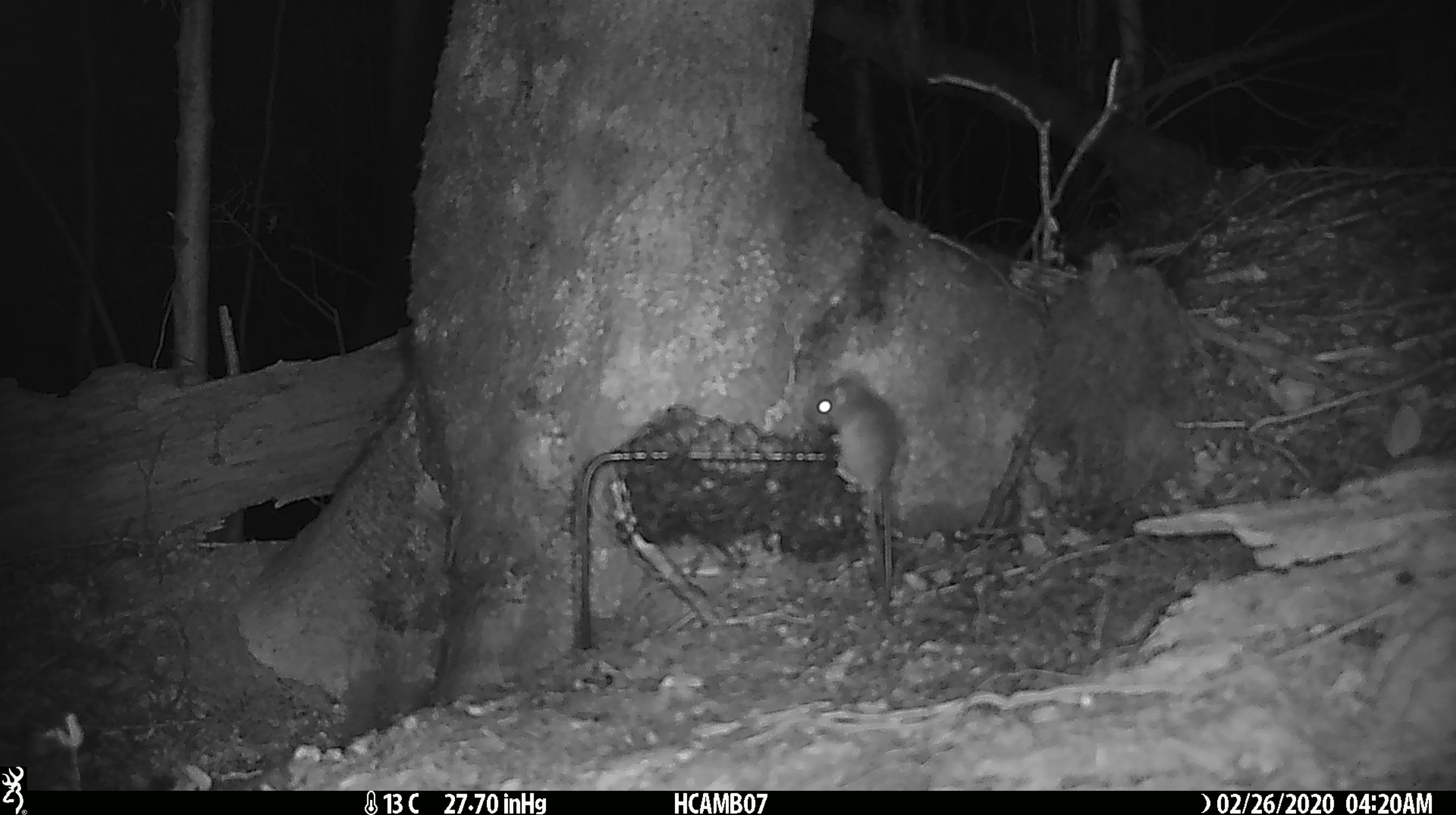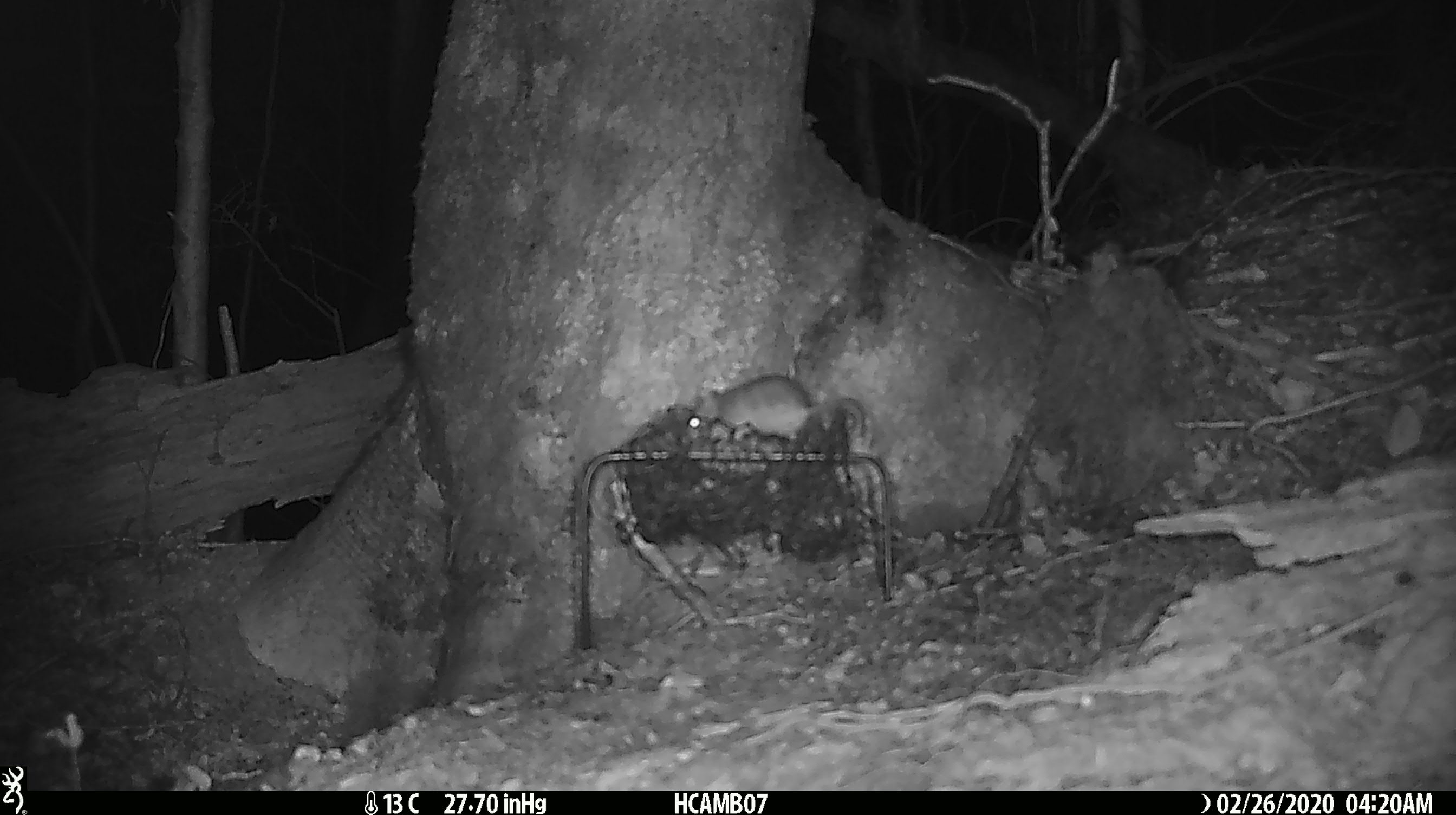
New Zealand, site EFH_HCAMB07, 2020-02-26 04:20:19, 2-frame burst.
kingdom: Animalia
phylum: Chordata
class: Mammalia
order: Rodentia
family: Muridae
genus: Mus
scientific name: Mus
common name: mouse